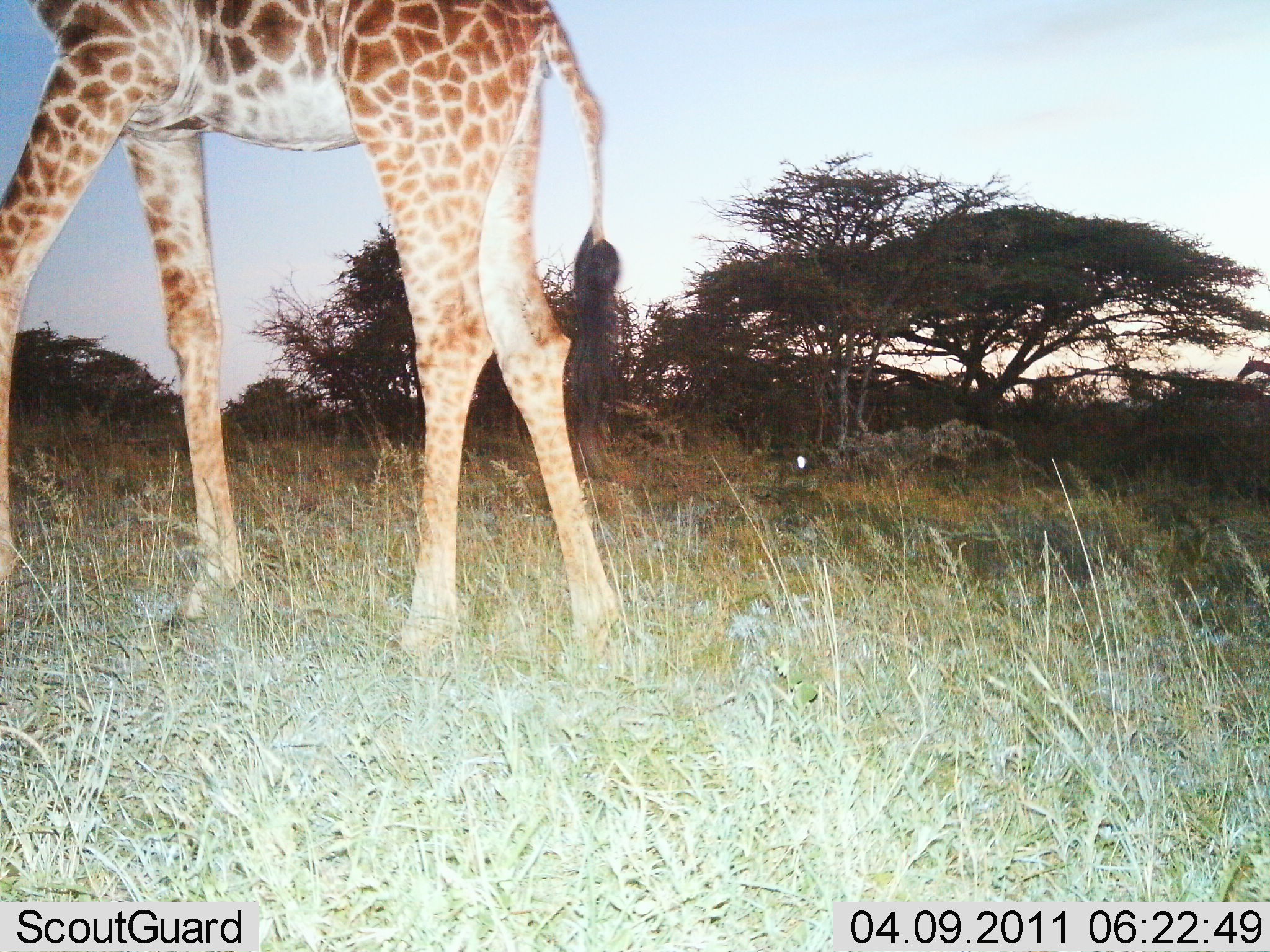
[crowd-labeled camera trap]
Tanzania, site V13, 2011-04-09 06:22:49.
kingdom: Animalia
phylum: Chordata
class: Mammalia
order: Artiodactyla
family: Giraffidae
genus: Giraffa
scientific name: Giraffa camelopardalis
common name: giraffe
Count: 1.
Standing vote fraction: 9%.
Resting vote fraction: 0%.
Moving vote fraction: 91%.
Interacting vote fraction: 0%.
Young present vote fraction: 0%.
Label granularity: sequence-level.